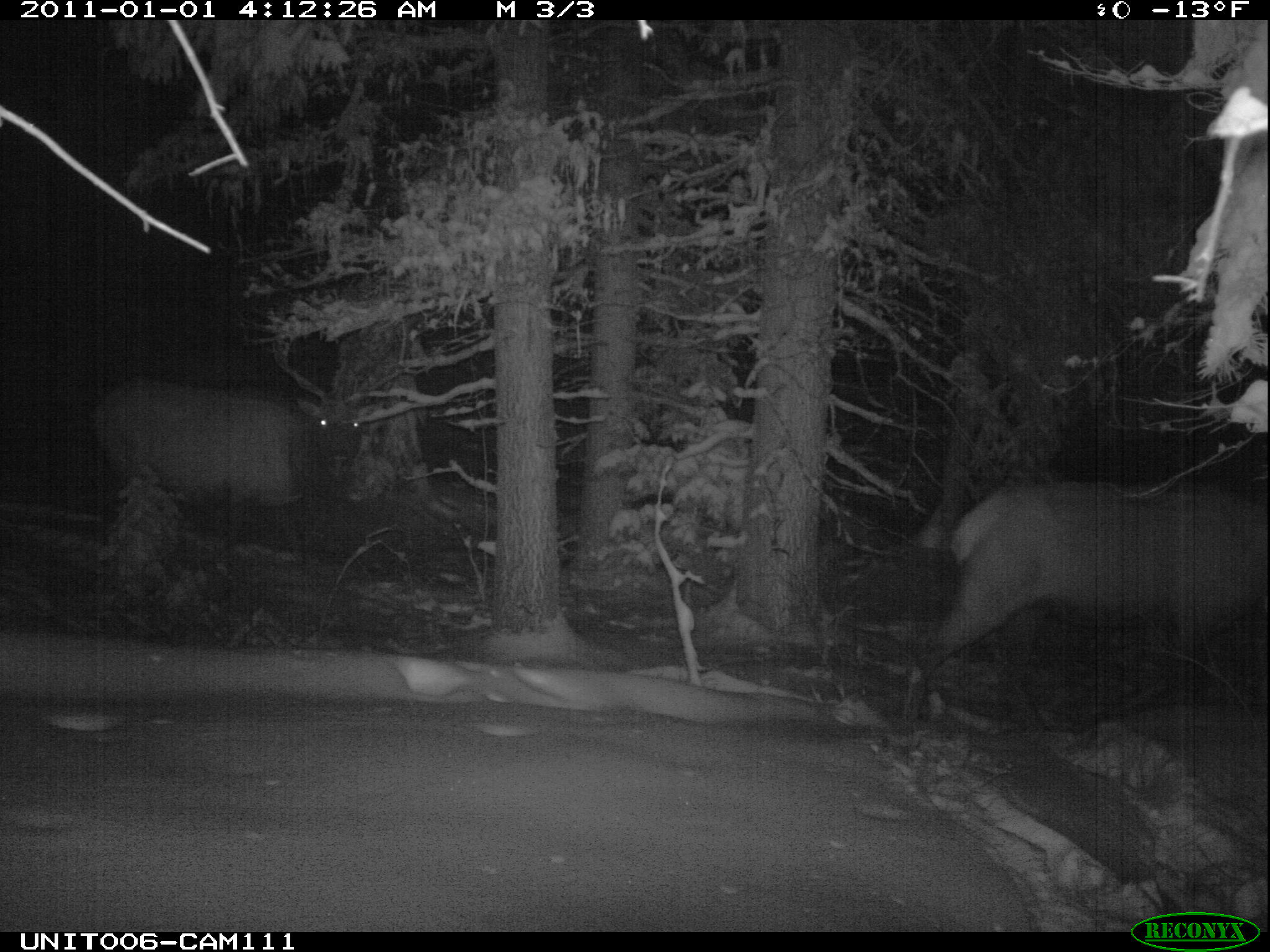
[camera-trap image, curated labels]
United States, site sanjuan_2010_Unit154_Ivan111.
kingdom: Animalia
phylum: Chordata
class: Mammalia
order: Artiodactyla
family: Cervidae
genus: Cervus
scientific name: Cervus elaphus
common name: red deer